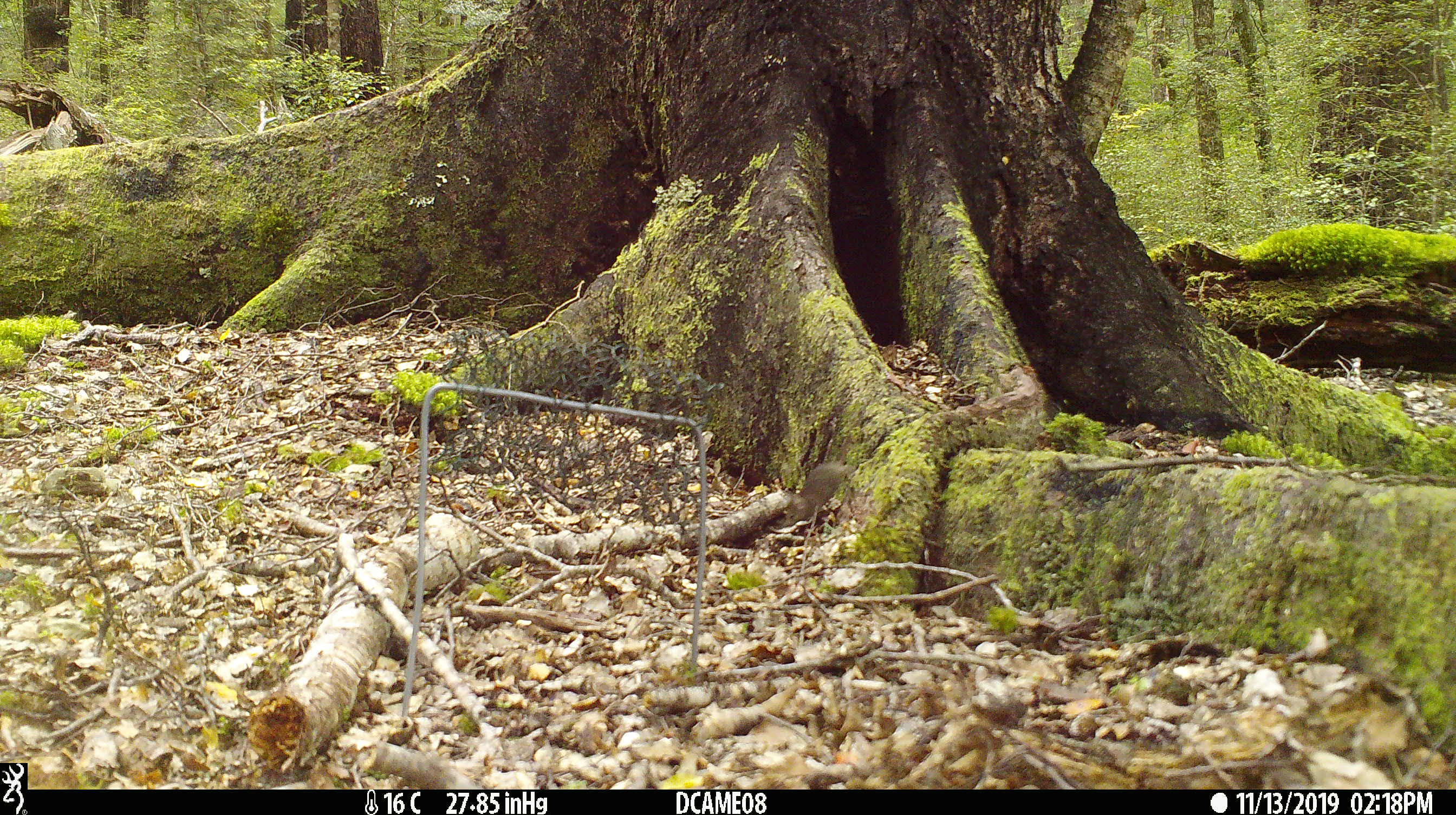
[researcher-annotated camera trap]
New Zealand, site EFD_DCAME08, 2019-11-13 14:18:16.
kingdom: Animalia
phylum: Chordata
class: Mammalia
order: Rodentia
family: Muridae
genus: Mus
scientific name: Mus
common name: mouse